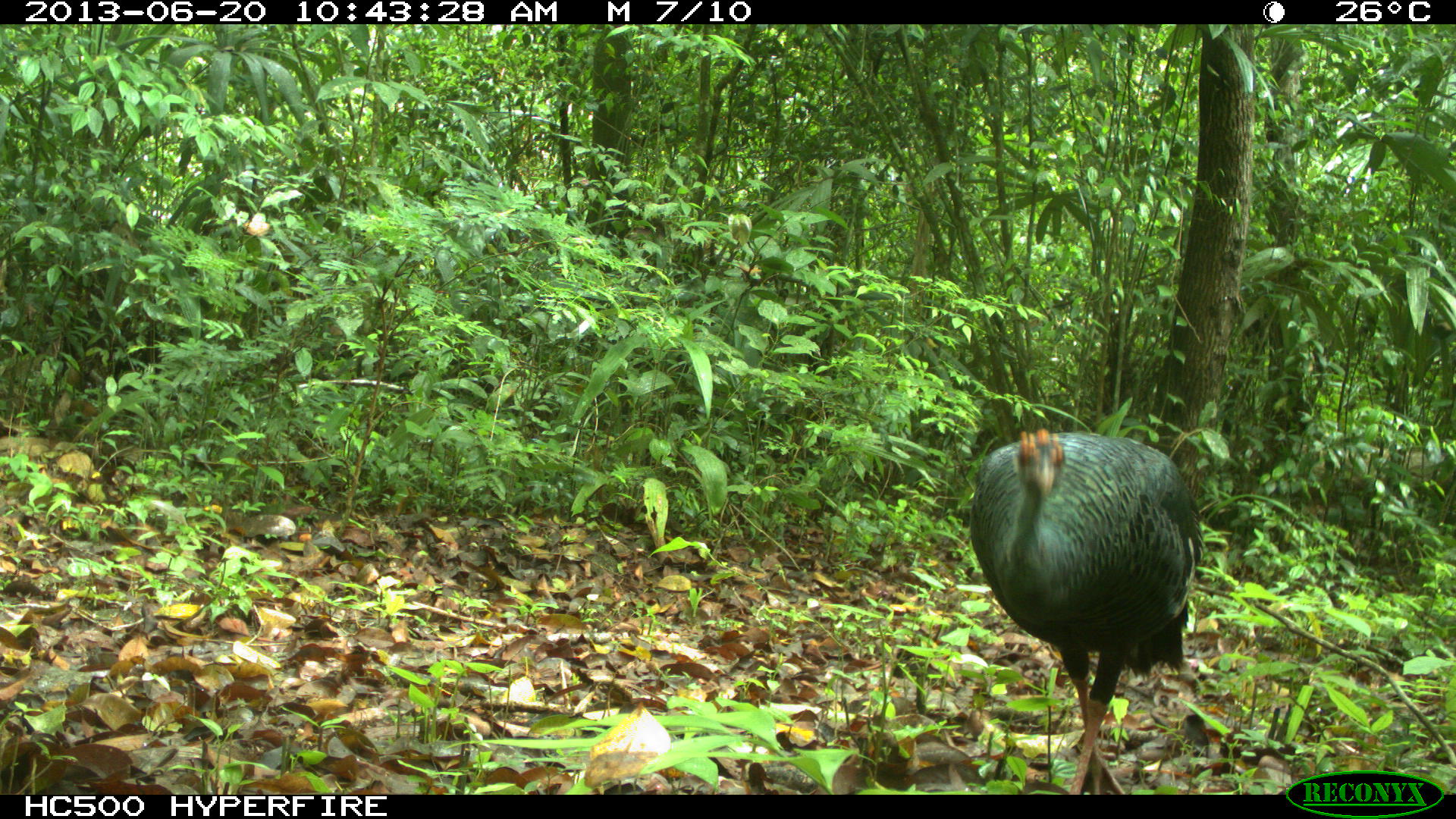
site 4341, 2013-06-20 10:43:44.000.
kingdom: Animalia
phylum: Chordata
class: Aves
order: Galliformes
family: Phasianidae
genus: Meleagris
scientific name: Meleagris ocellata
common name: ocellated turkey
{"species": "Meleagris ocellata (ocellated turkey)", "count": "1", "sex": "female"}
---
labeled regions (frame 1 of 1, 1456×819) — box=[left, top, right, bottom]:
meleagris ocellata: box=[967, 426, 1204, 794]